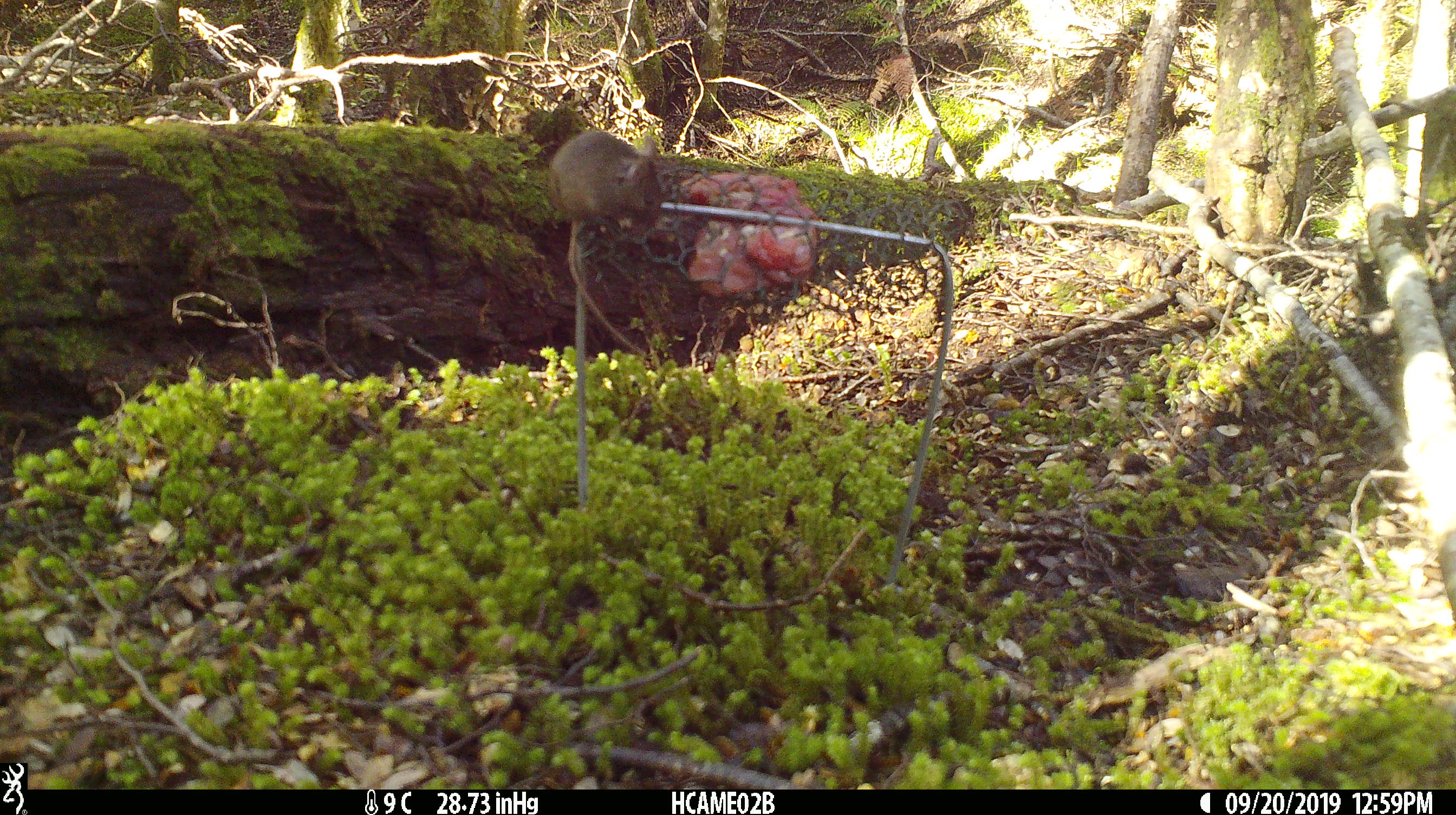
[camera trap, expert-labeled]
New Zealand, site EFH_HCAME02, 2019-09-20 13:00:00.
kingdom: Animalia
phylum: Chordata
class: Mammalia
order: Rodentia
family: Muridae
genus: Mus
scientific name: Mus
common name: mouse